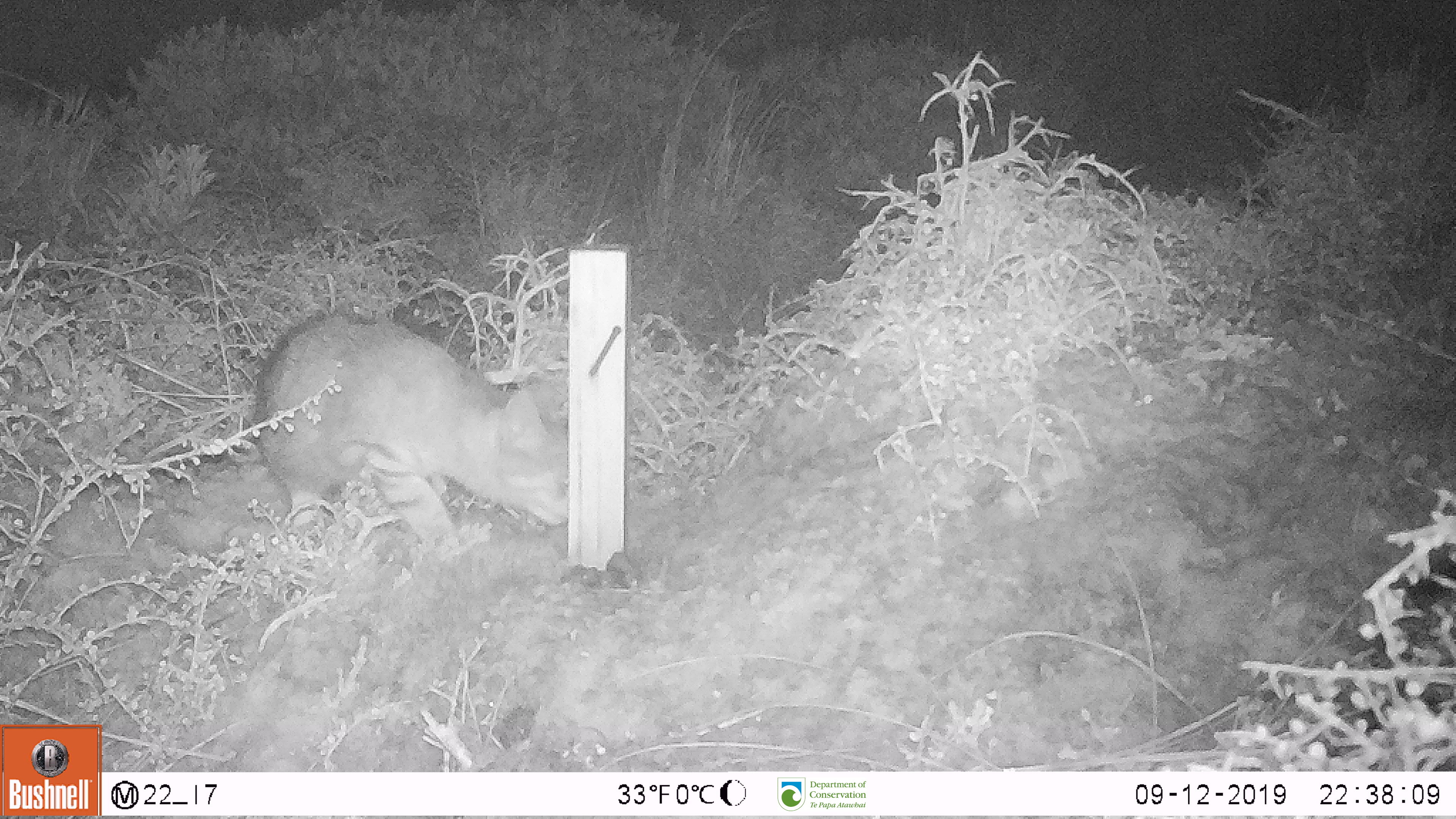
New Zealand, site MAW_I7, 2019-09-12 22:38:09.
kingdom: Animalia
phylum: Chordata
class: Mammalia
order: Carnivora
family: Felidae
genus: Felis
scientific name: Felis catus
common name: domestic cat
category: cat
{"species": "cat (domestic cat) (Felis catus)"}